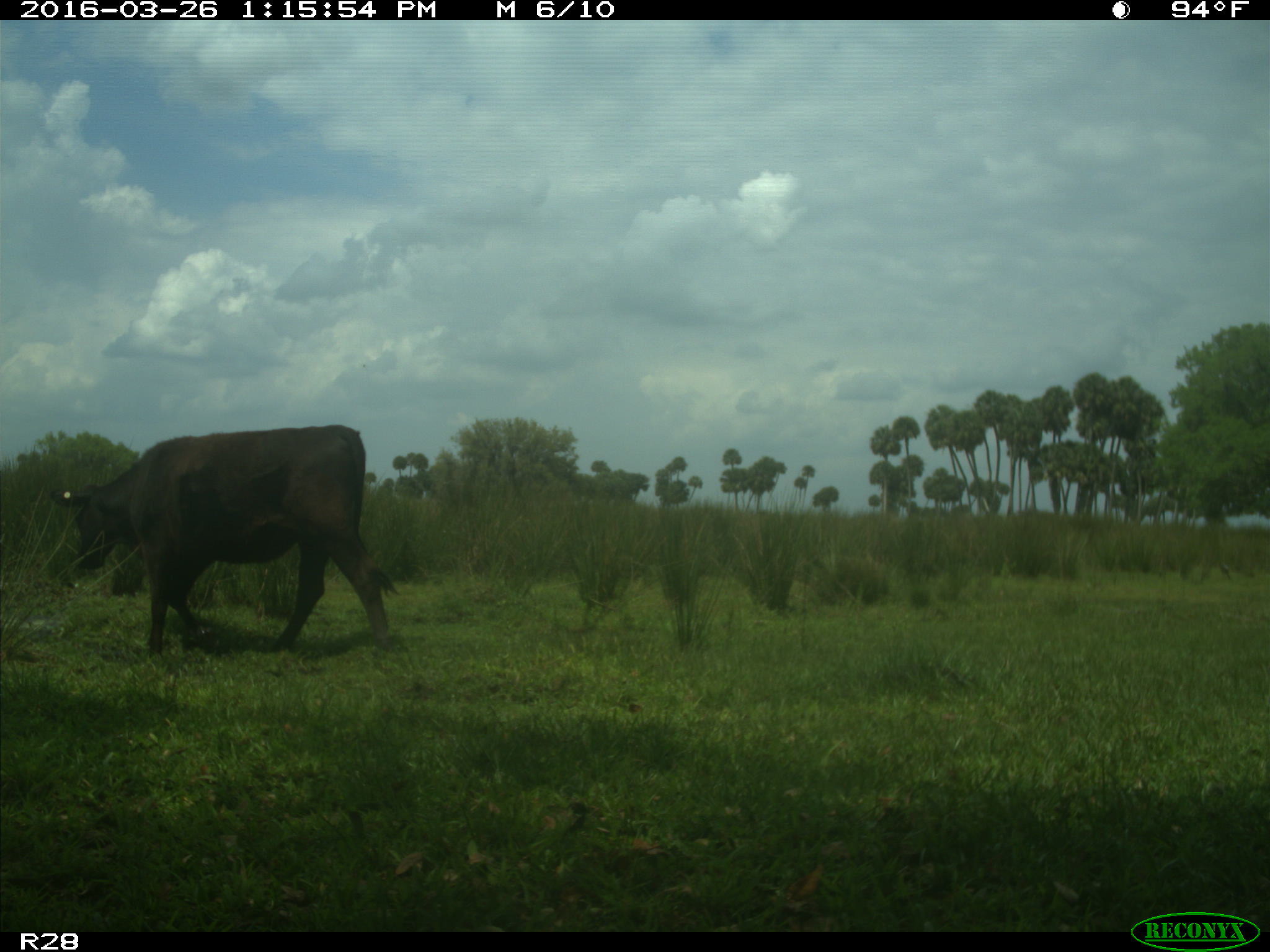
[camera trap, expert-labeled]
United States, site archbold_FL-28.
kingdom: Animalia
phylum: Chordata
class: Mammalia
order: Artiodactyla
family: Bovidae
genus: Bos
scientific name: Bos taurus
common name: domestic cow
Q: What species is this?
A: Bos taurus (domestic cow).